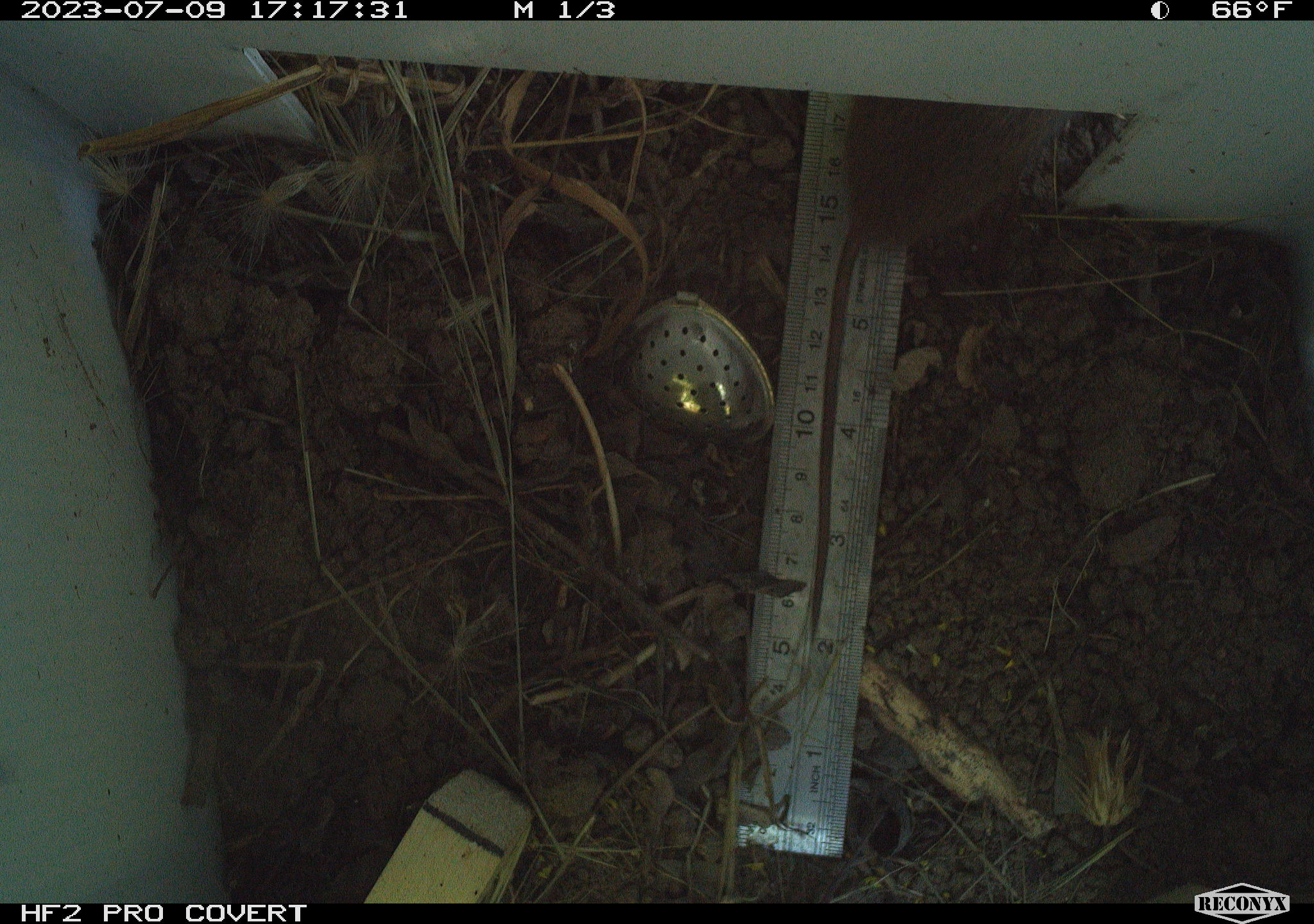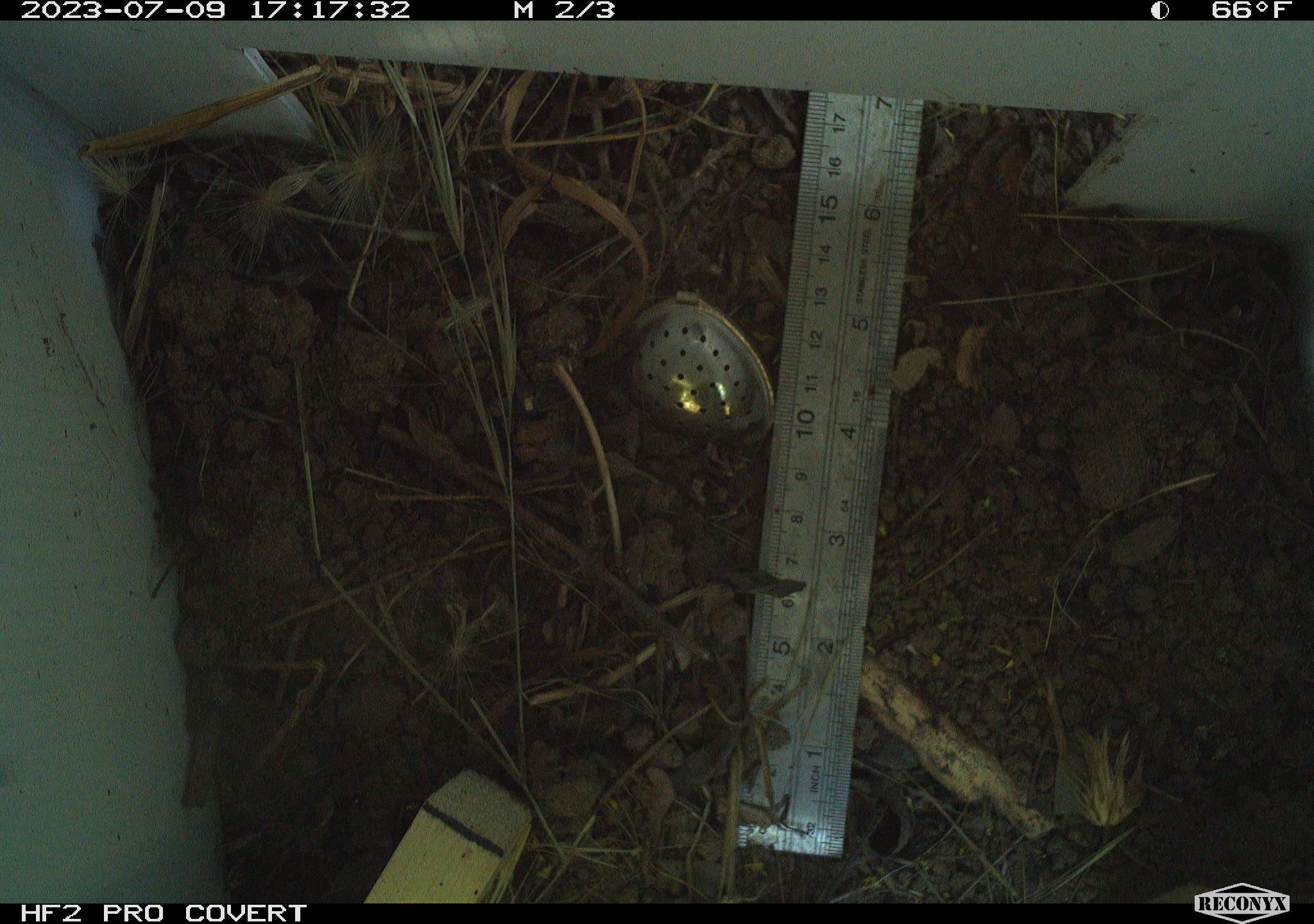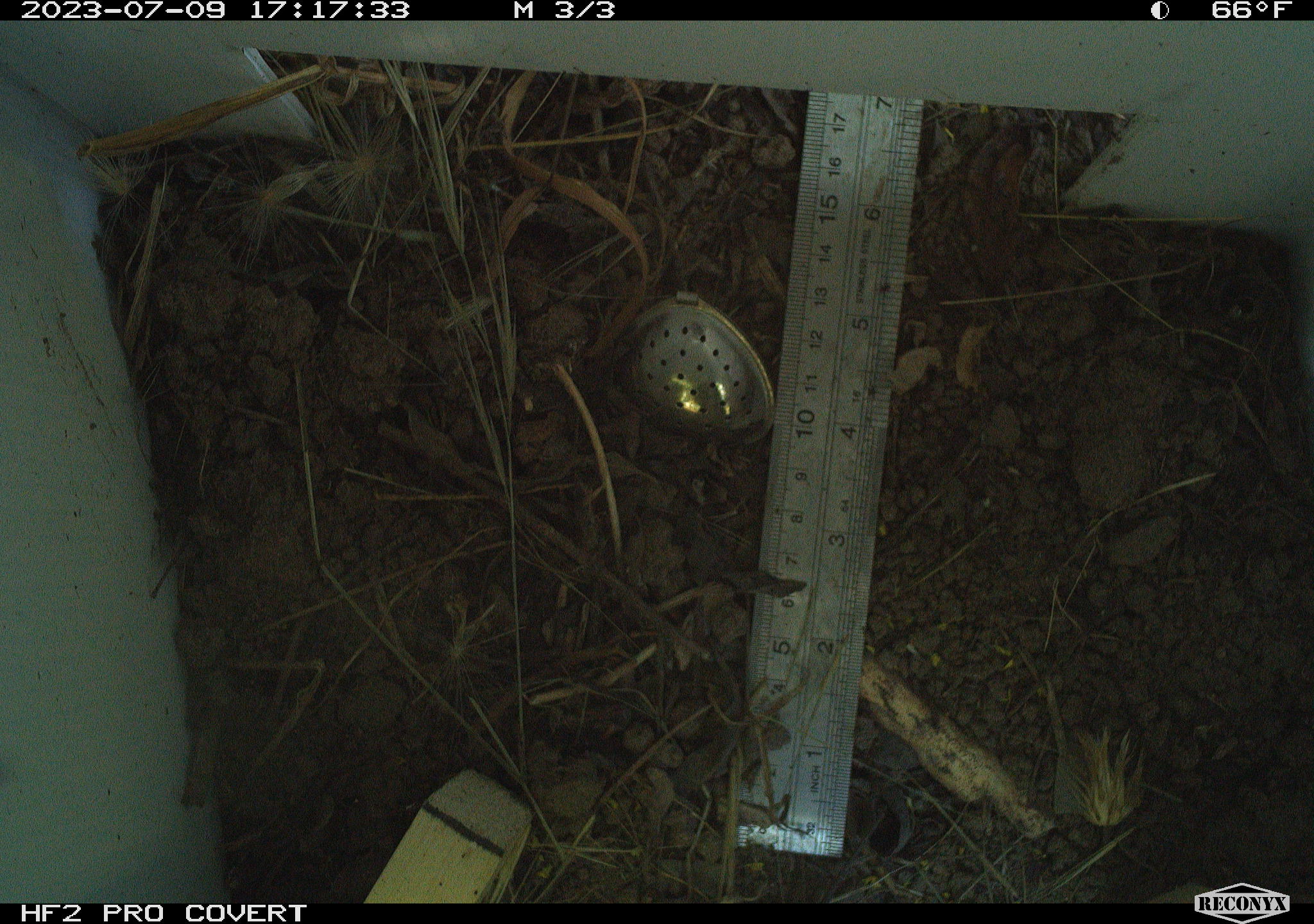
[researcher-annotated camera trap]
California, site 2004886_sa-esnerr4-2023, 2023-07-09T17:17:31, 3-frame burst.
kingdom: Animalia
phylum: Chordata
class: Mammalia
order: Rodentia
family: Cricetidae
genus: Microtus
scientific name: Microtus californicus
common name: california vole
California vole (Microtus californicus).